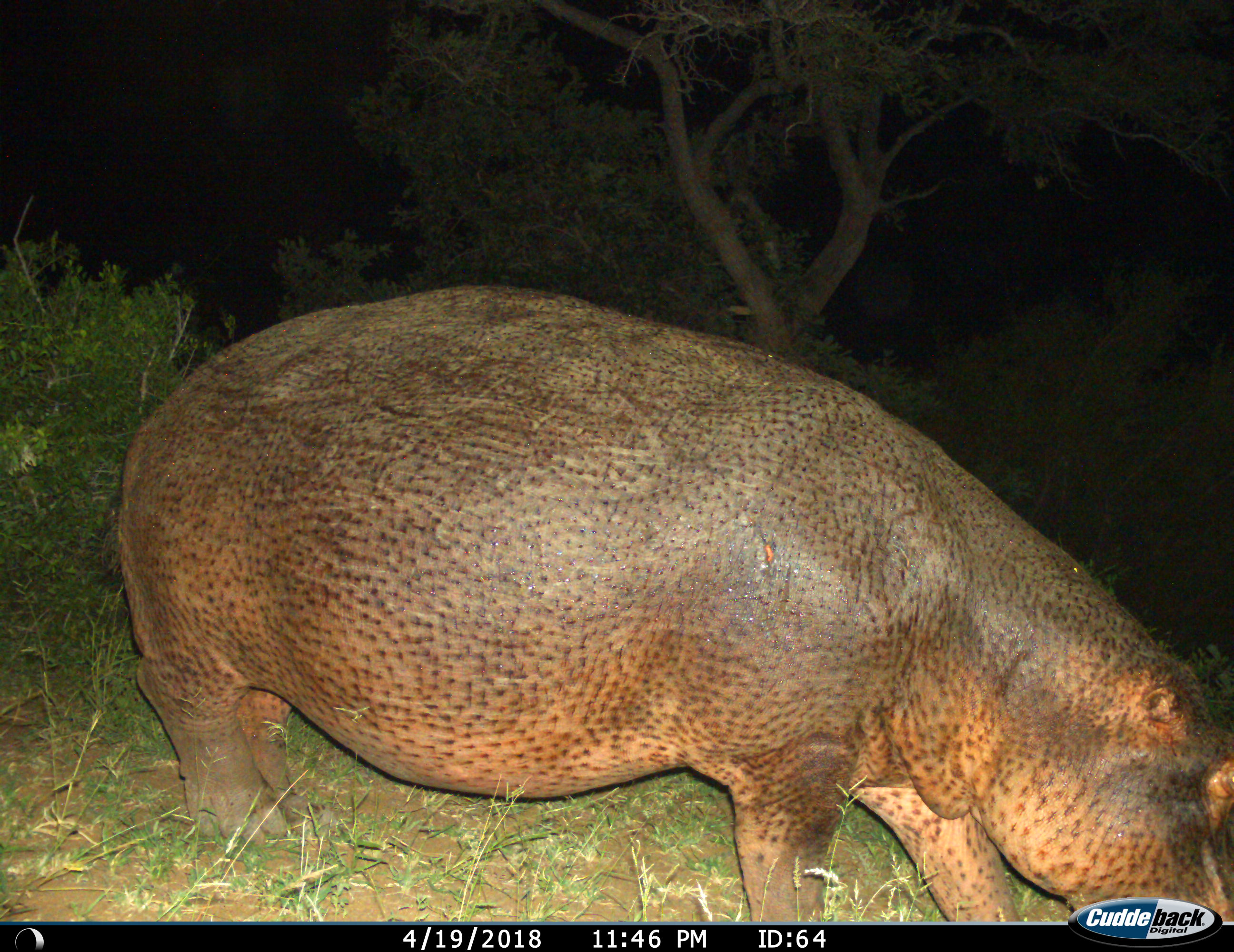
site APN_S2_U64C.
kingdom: Animalia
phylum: Chordata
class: Mammalia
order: Artiodactyla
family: Hippopotamidae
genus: Hippopotamus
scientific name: Hippopotamus amphibius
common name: hippopotamus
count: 1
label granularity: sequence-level